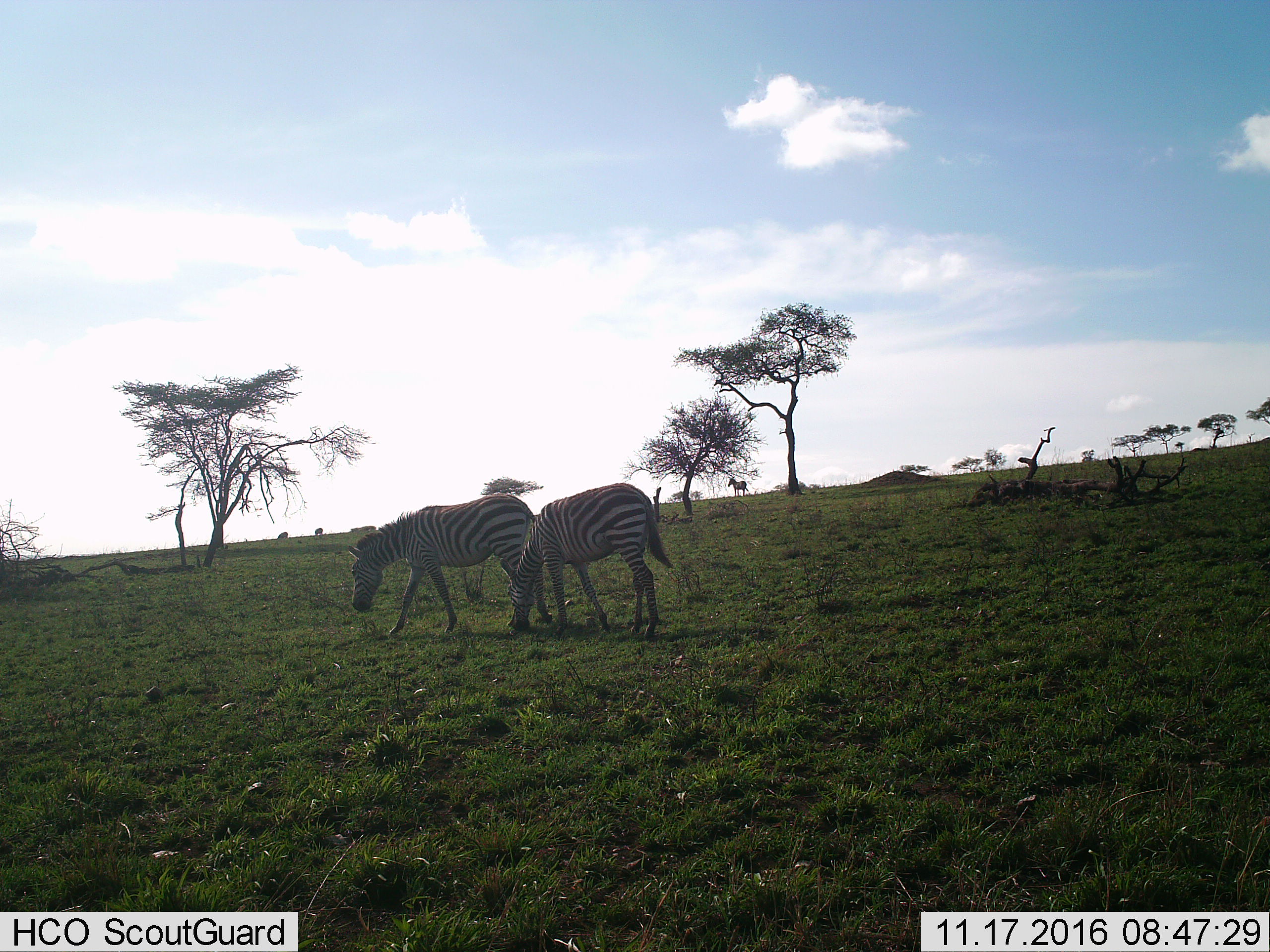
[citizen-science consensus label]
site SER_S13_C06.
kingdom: Animalia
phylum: Chordata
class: Mammalia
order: Perissodactyla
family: Equidae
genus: Equus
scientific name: Equus quagga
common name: plains zebra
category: zebraplains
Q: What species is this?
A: Zebraplains (plains zebra) (Equus quagga).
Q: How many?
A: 3.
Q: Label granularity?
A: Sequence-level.